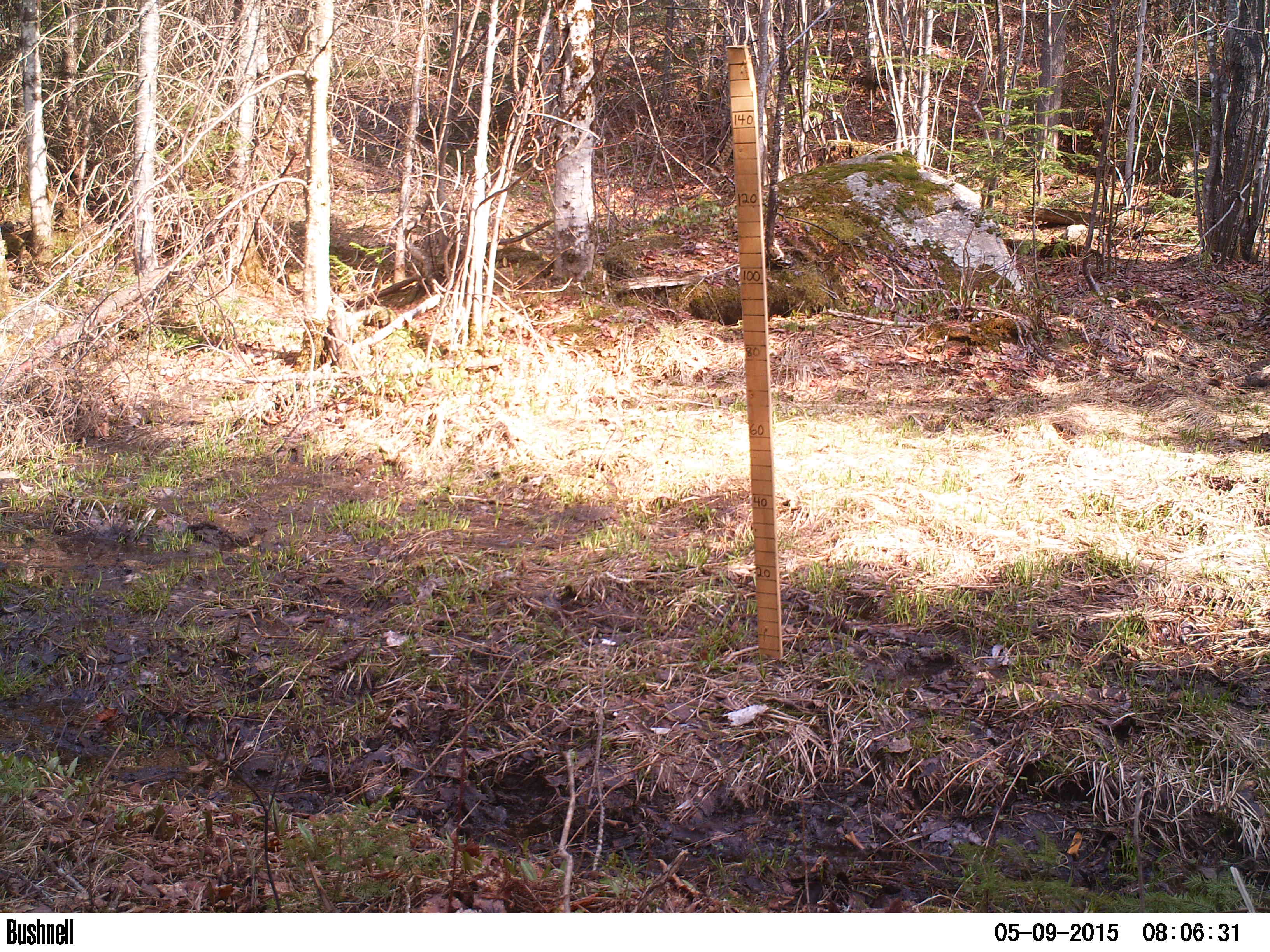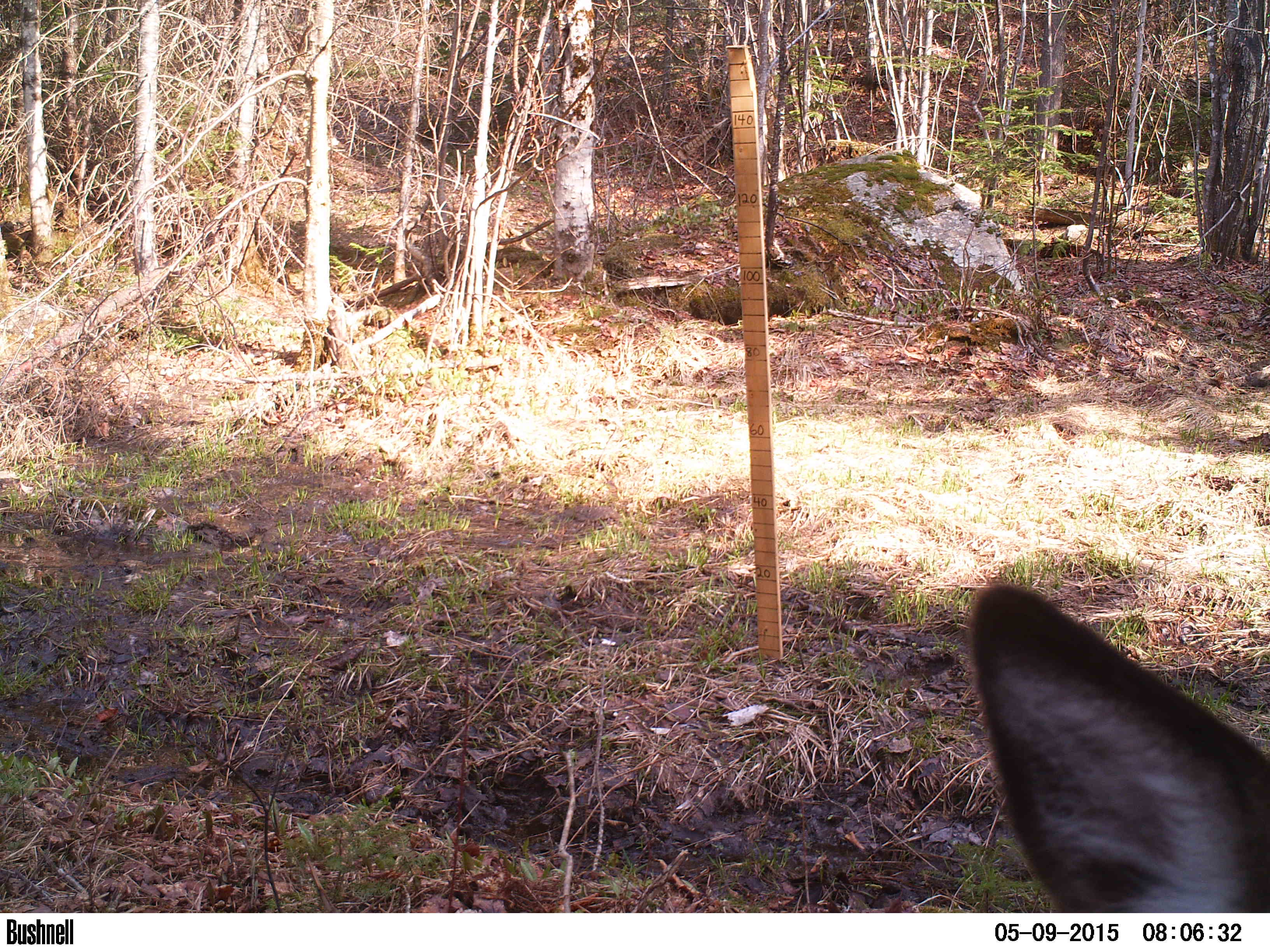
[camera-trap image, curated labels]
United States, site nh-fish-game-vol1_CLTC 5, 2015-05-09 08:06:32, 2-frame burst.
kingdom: Animalia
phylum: Chordata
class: Mammalia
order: Artiodactyla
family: Cervidae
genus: Odocoileus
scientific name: Odocoileus virginianus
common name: white-tailed deer